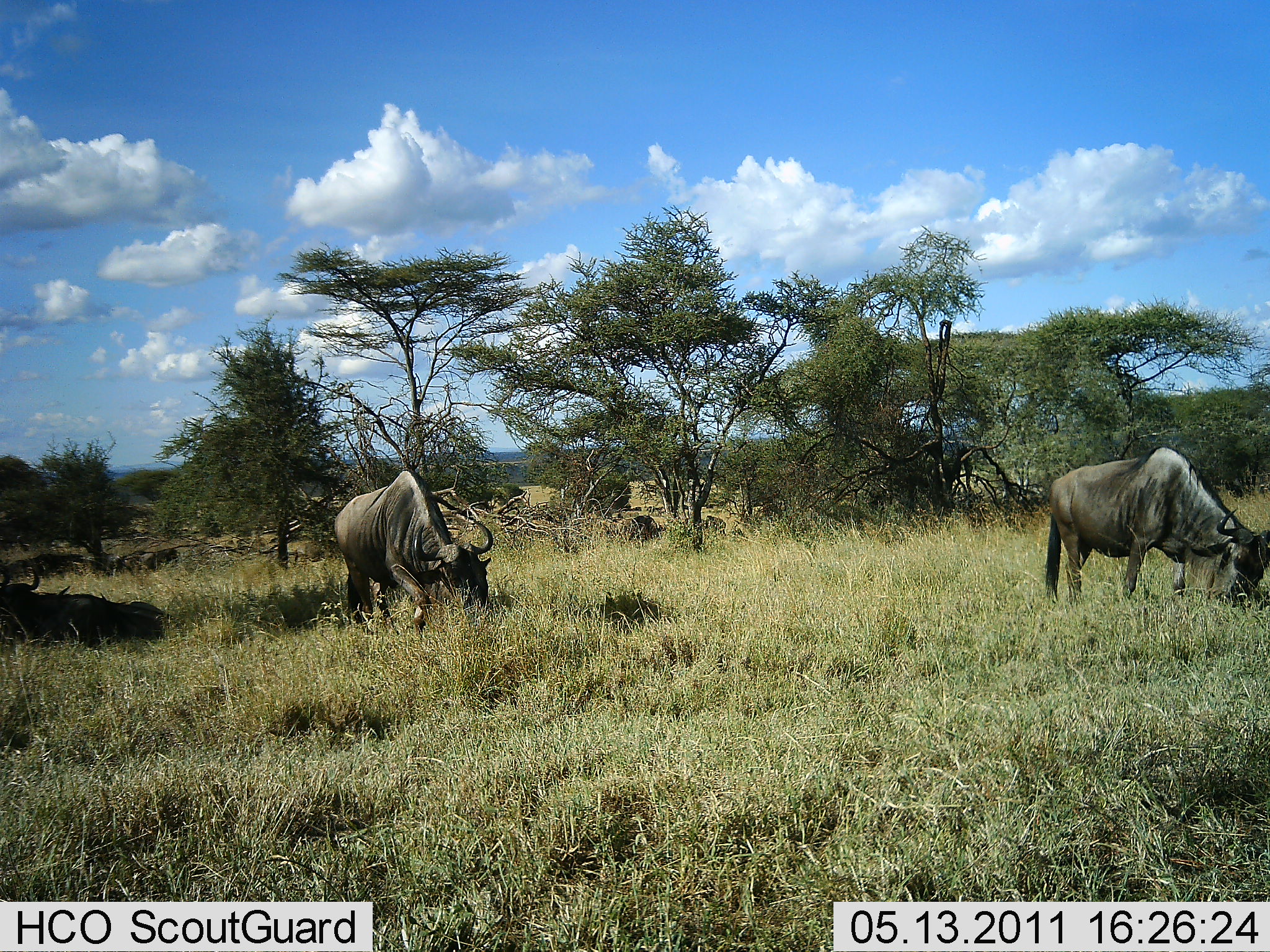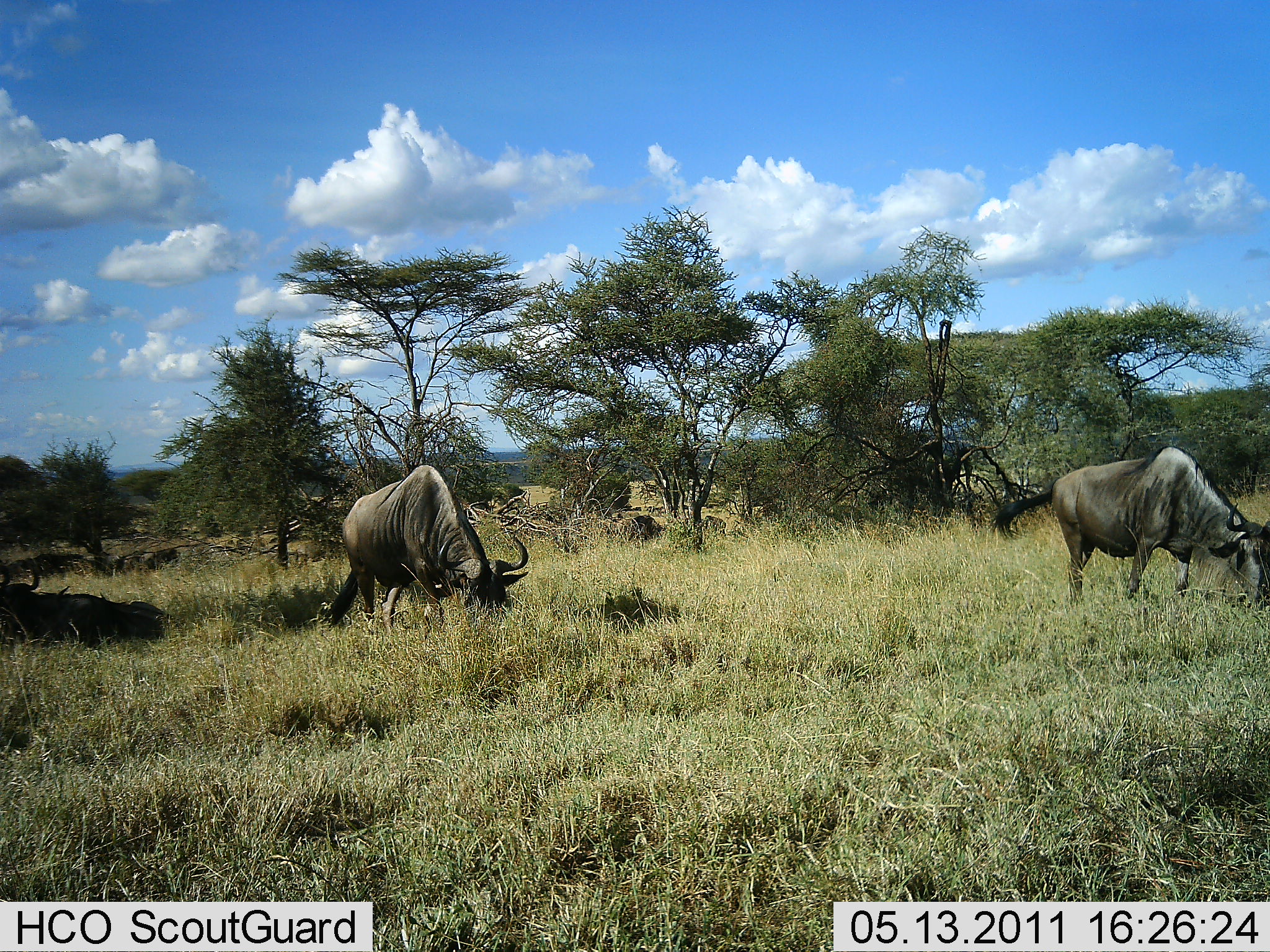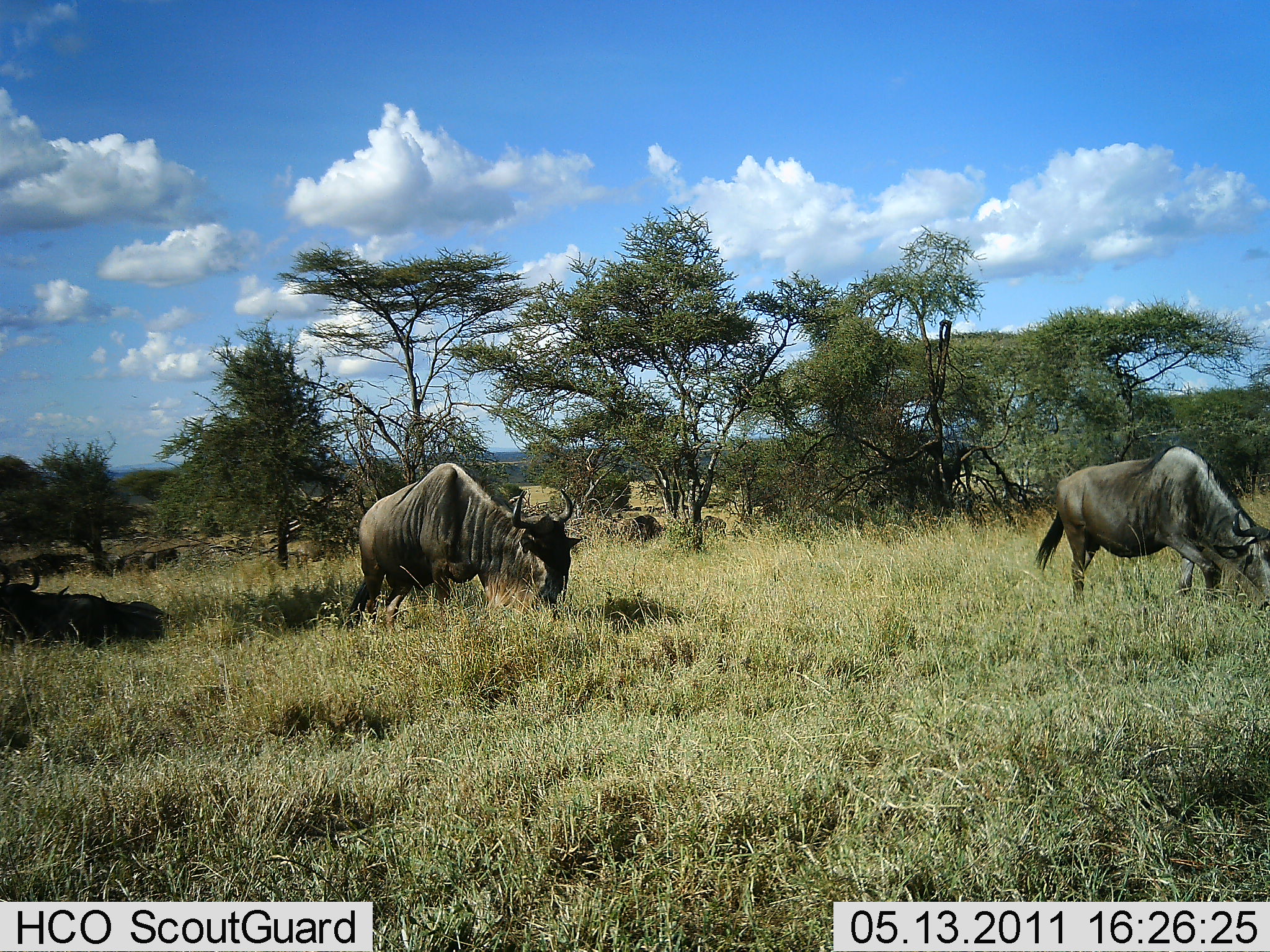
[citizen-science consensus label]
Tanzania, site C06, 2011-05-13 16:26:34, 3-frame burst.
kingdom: Animalia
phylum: Chordata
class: Mammalia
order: Artiodactyla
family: Bovidae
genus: Connochaetes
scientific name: Connochaetes taurinus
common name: blue wildebeest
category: wildebeest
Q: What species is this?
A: Wildebeest (blue wildebeest) (Connochaetes taurinus).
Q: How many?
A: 3.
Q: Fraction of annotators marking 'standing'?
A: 12%.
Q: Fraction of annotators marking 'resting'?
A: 44%.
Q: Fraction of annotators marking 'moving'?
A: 6%.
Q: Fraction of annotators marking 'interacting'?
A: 0%.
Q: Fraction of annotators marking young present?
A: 0%.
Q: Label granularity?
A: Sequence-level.